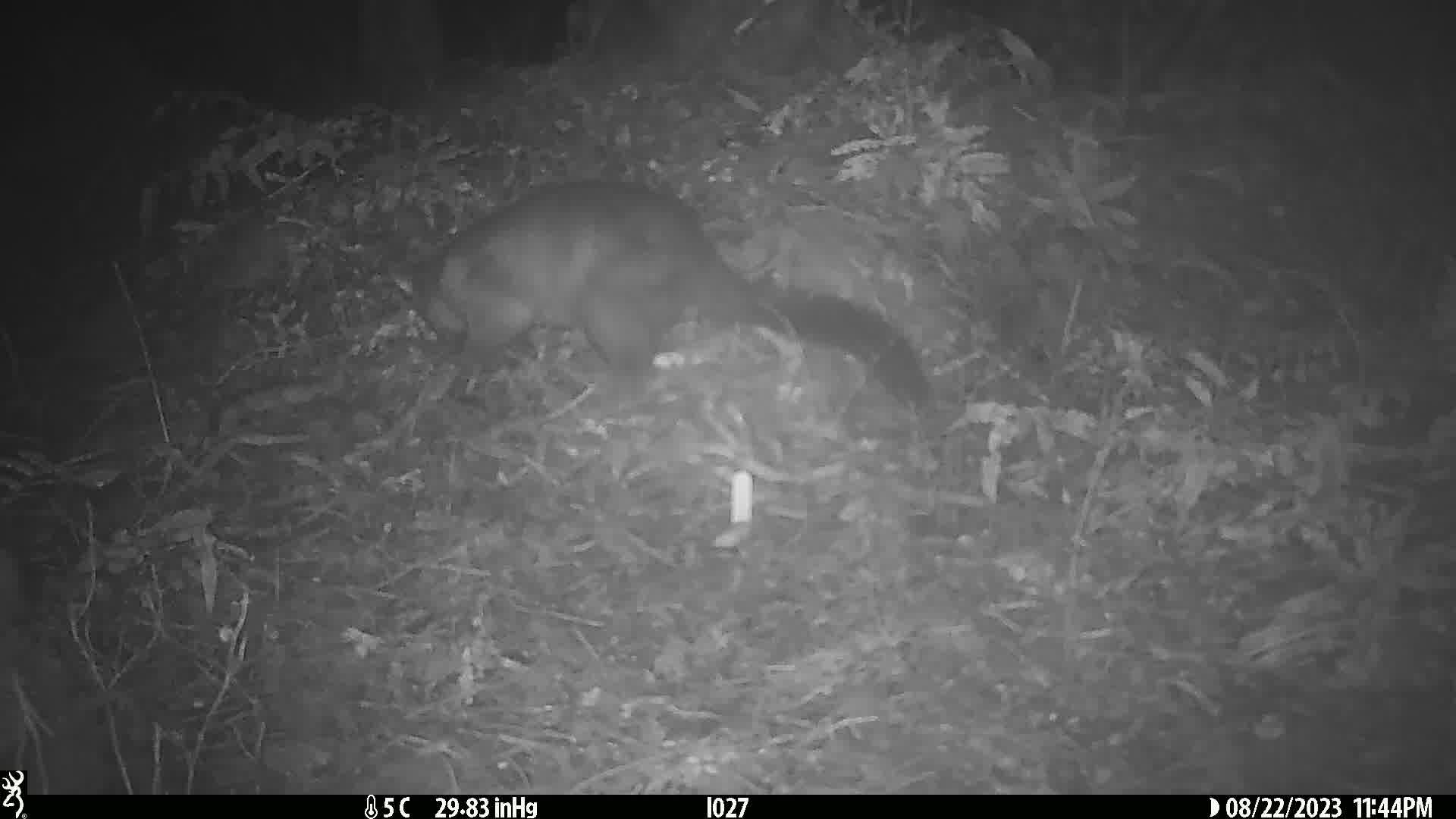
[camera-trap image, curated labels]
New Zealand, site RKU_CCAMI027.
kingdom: Animalia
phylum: Chordata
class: Mammalia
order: Diprotodontia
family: Phalangeridae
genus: Trichosurus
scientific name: Trichosurus vulpecula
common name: common brushtail possum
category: possum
Possum (common brushtail possum) (Trichosurus vulpecula).